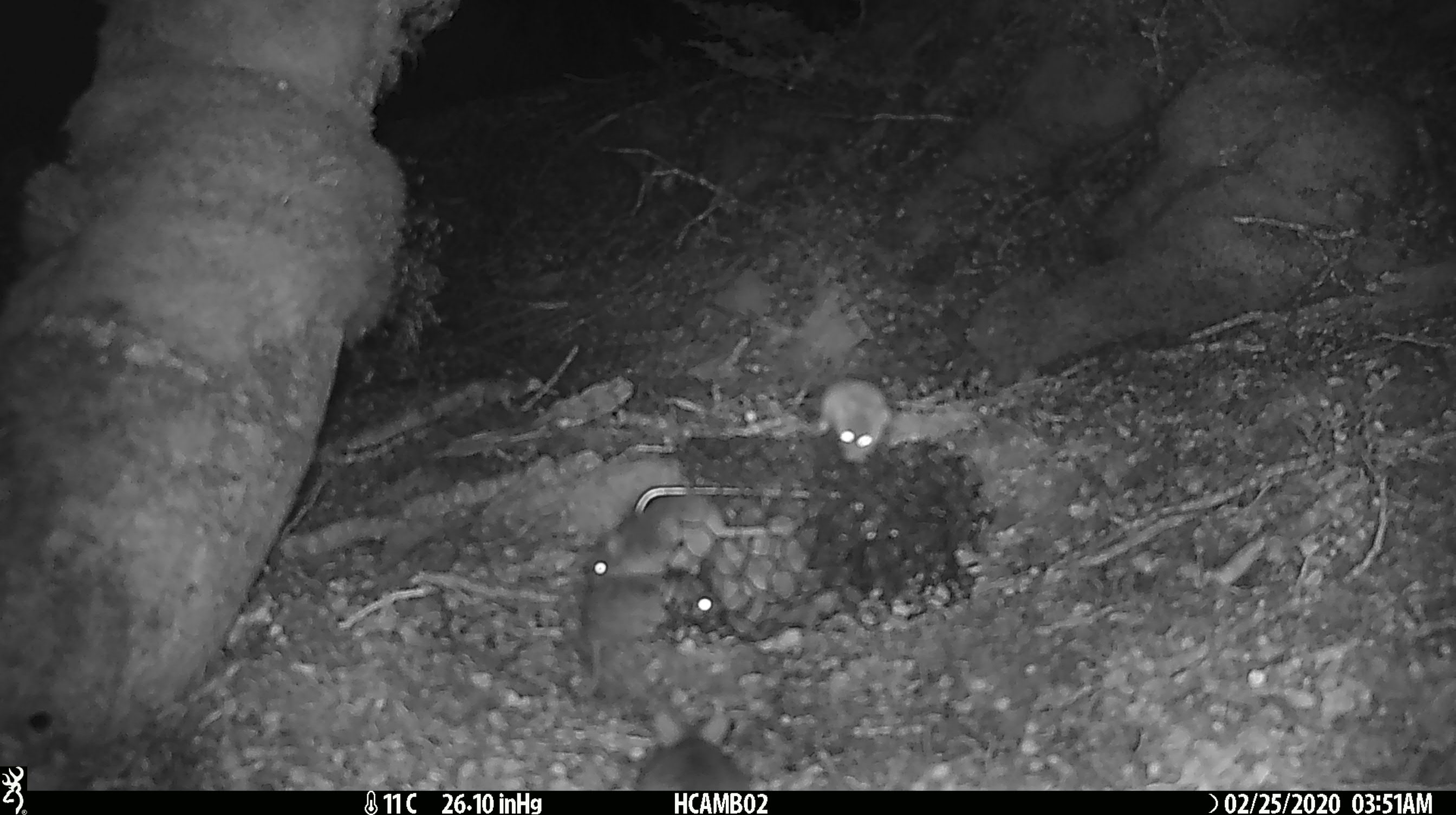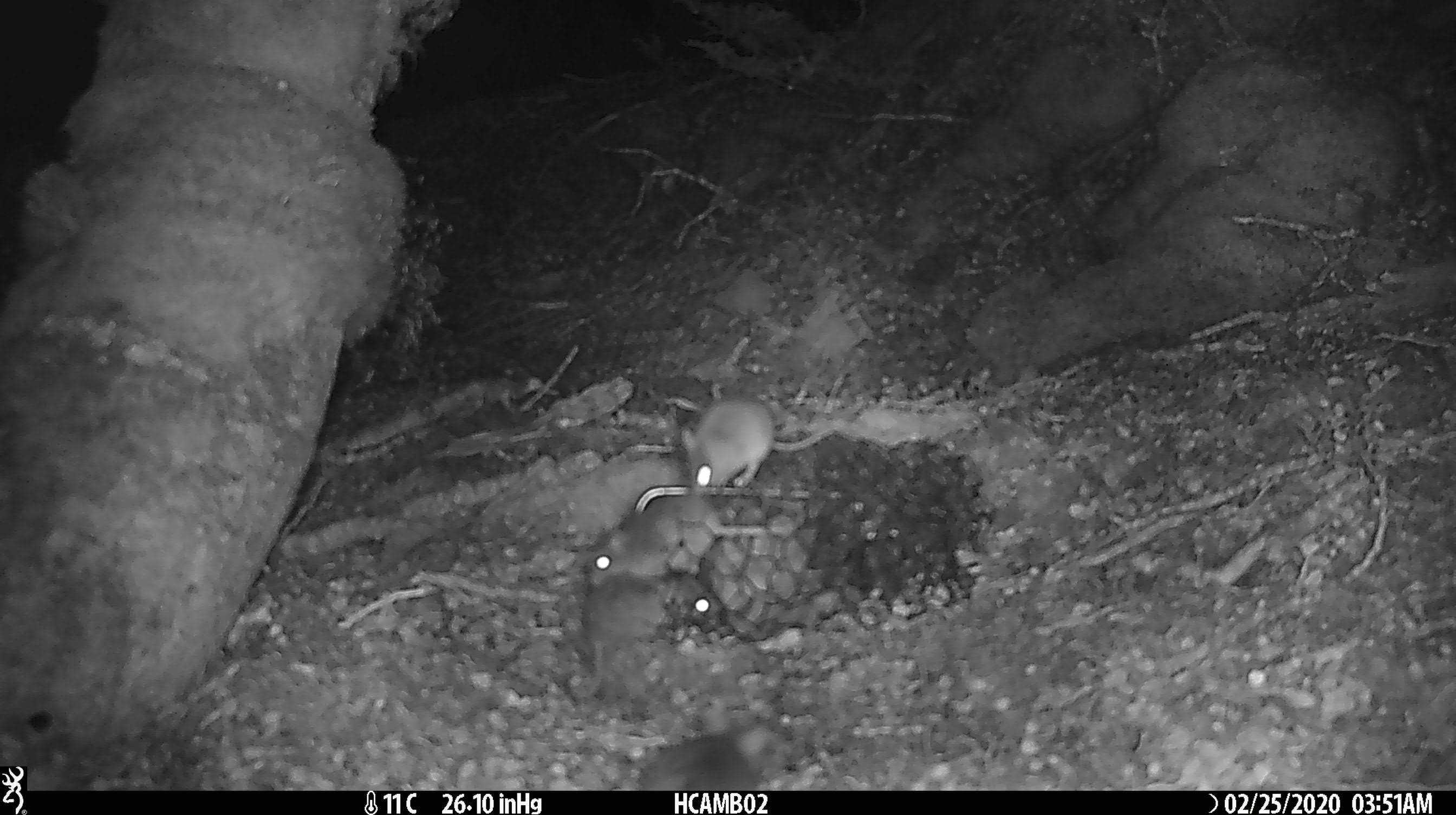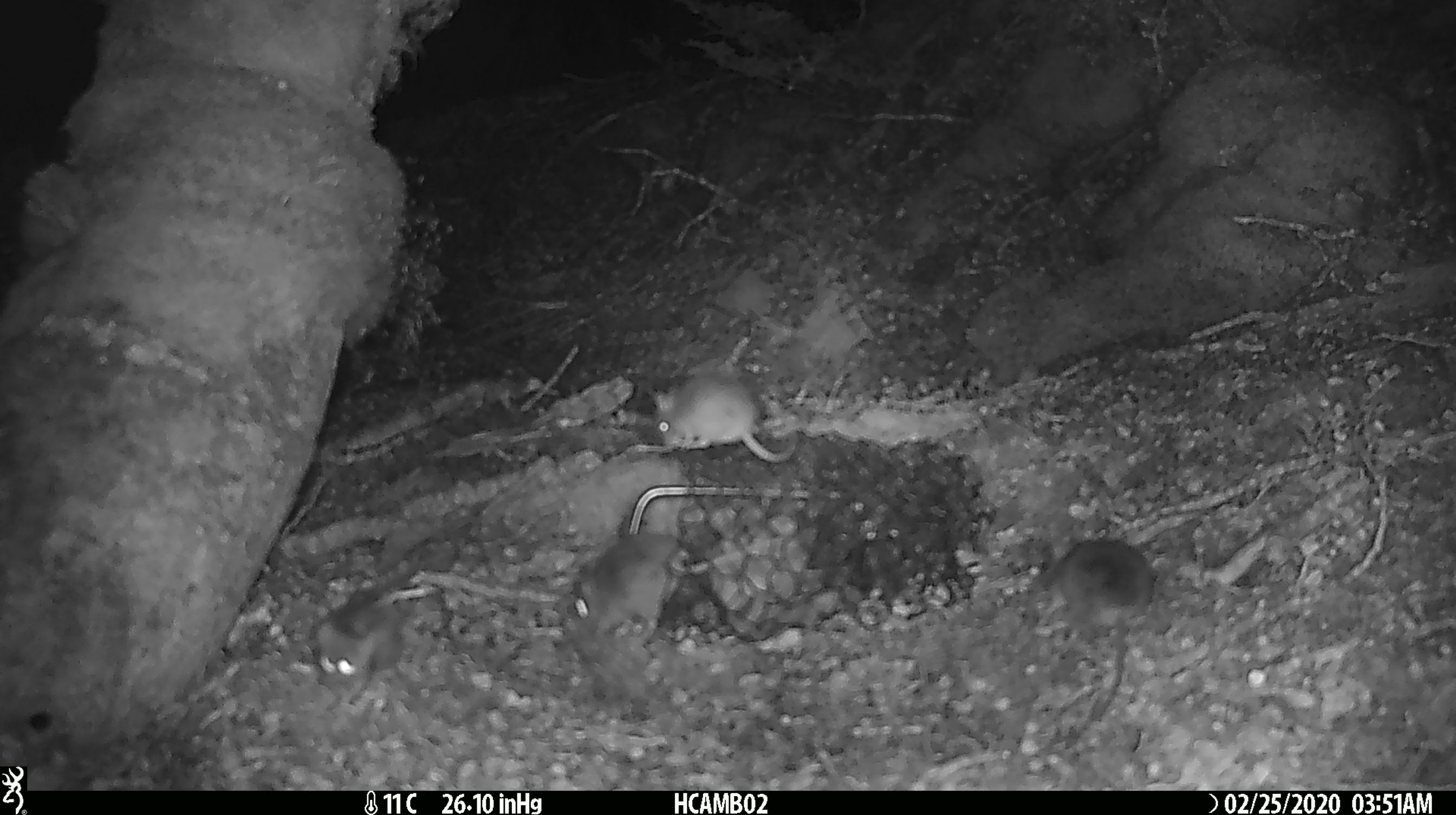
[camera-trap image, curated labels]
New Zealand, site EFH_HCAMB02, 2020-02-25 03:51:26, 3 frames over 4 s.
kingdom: Animalia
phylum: Chordata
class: Mammalia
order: Rodentia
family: Muridae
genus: Mus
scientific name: Mus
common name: mouse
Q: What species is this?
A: Mouse (Mus).